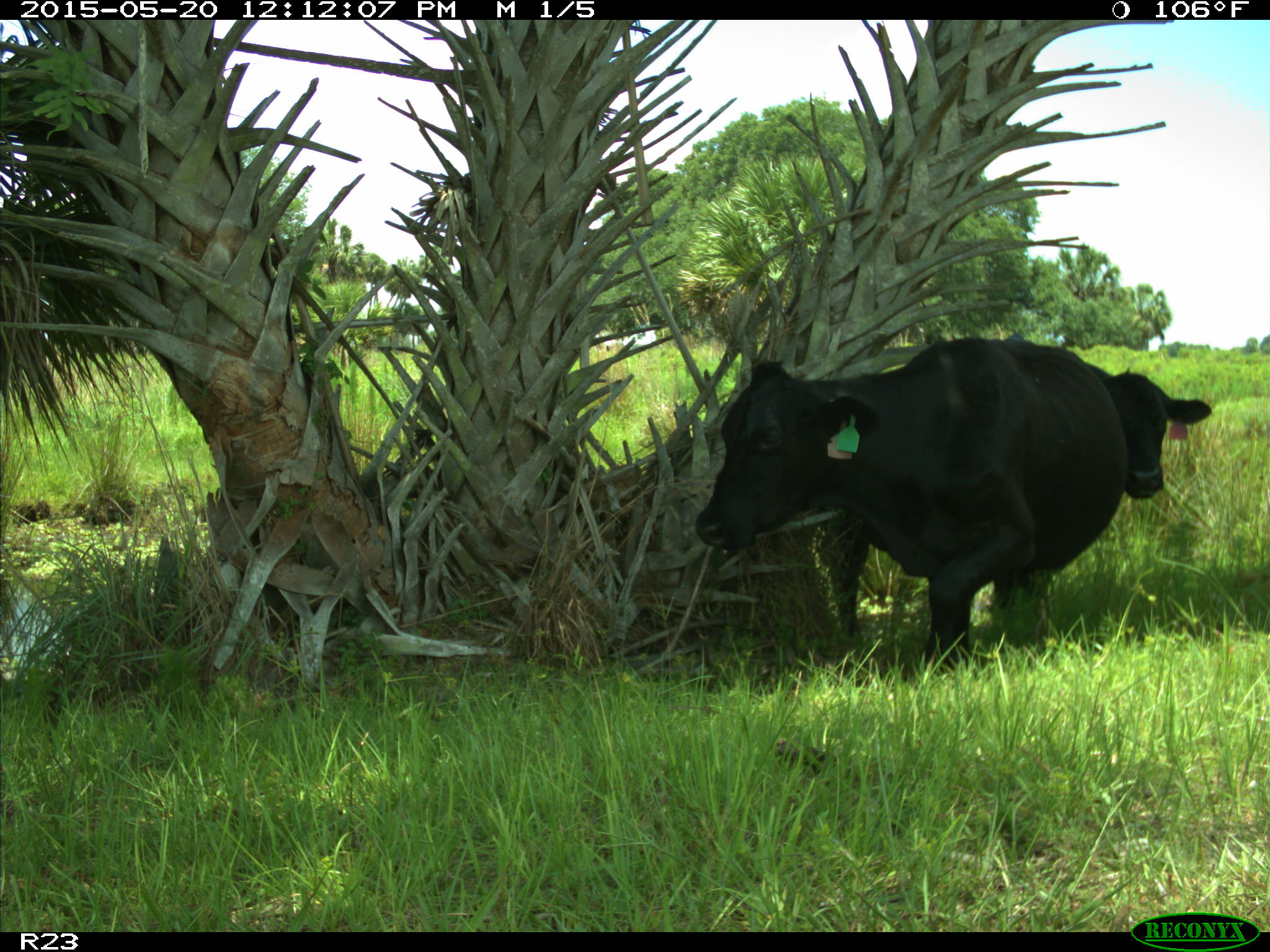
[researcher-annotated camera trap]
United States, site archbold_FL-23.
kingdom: Animalia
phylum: Chordata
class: Mammalia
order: Artiodactyla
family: Suidae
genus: Sus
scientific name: Sus scrofa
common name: wild boar